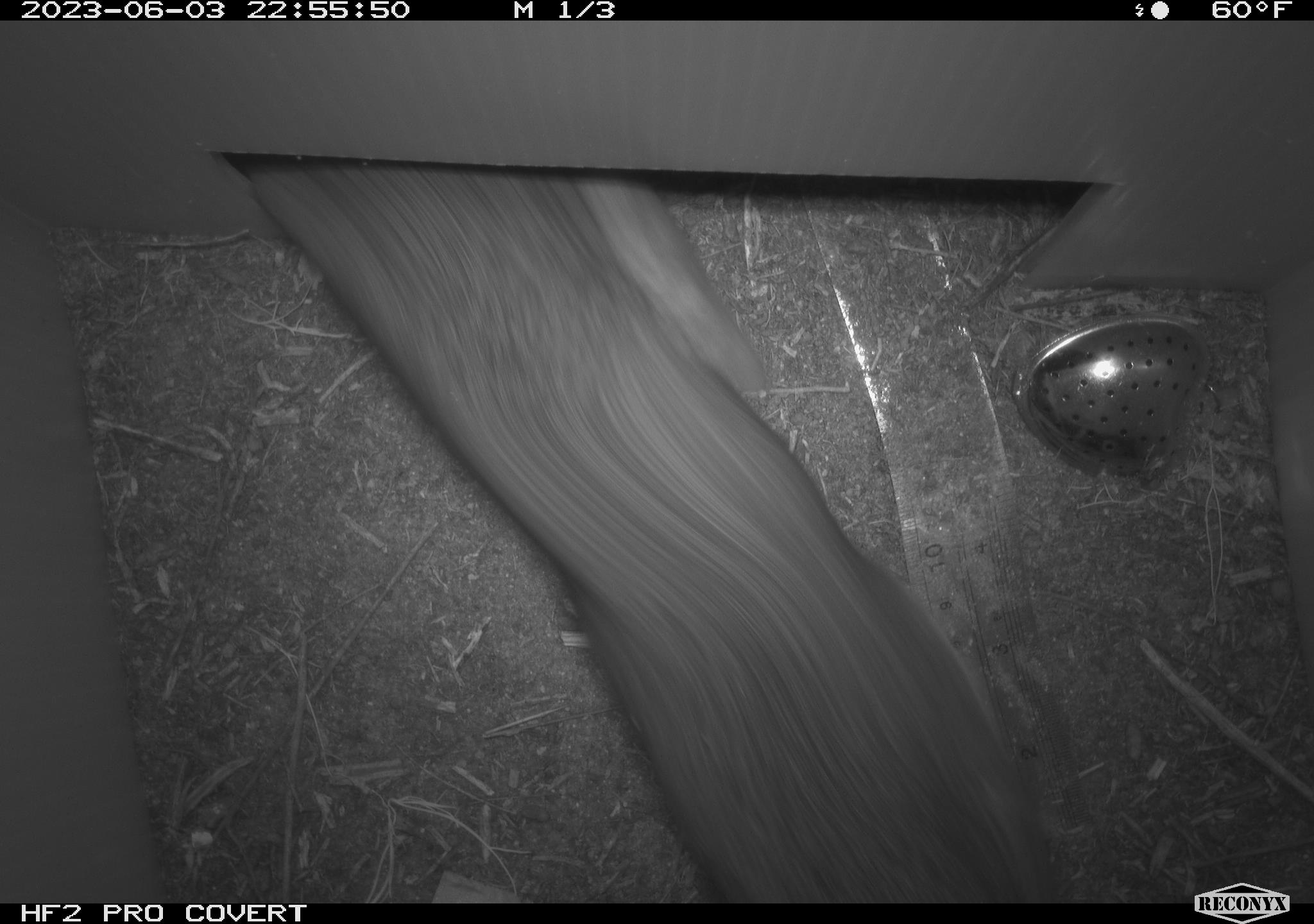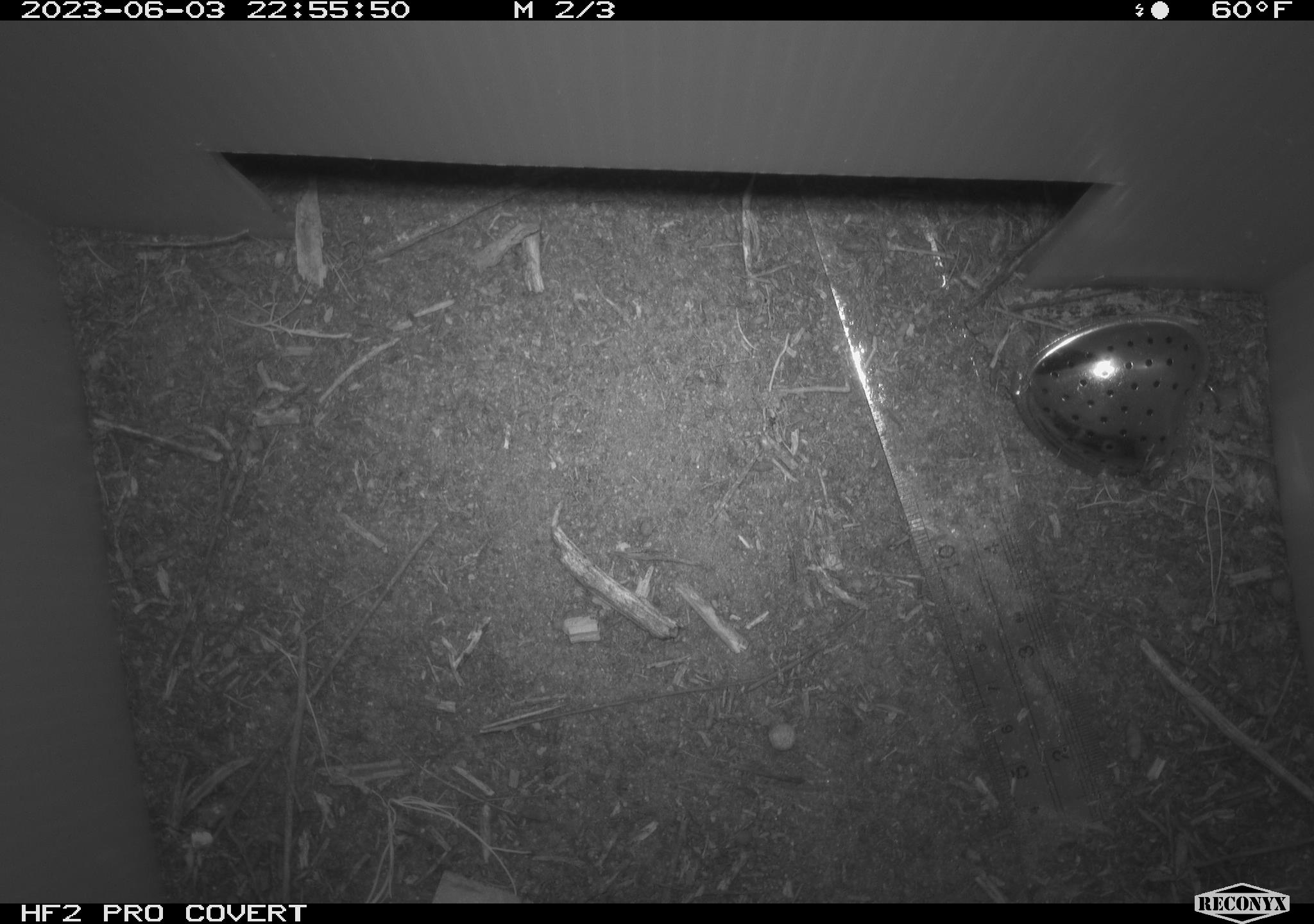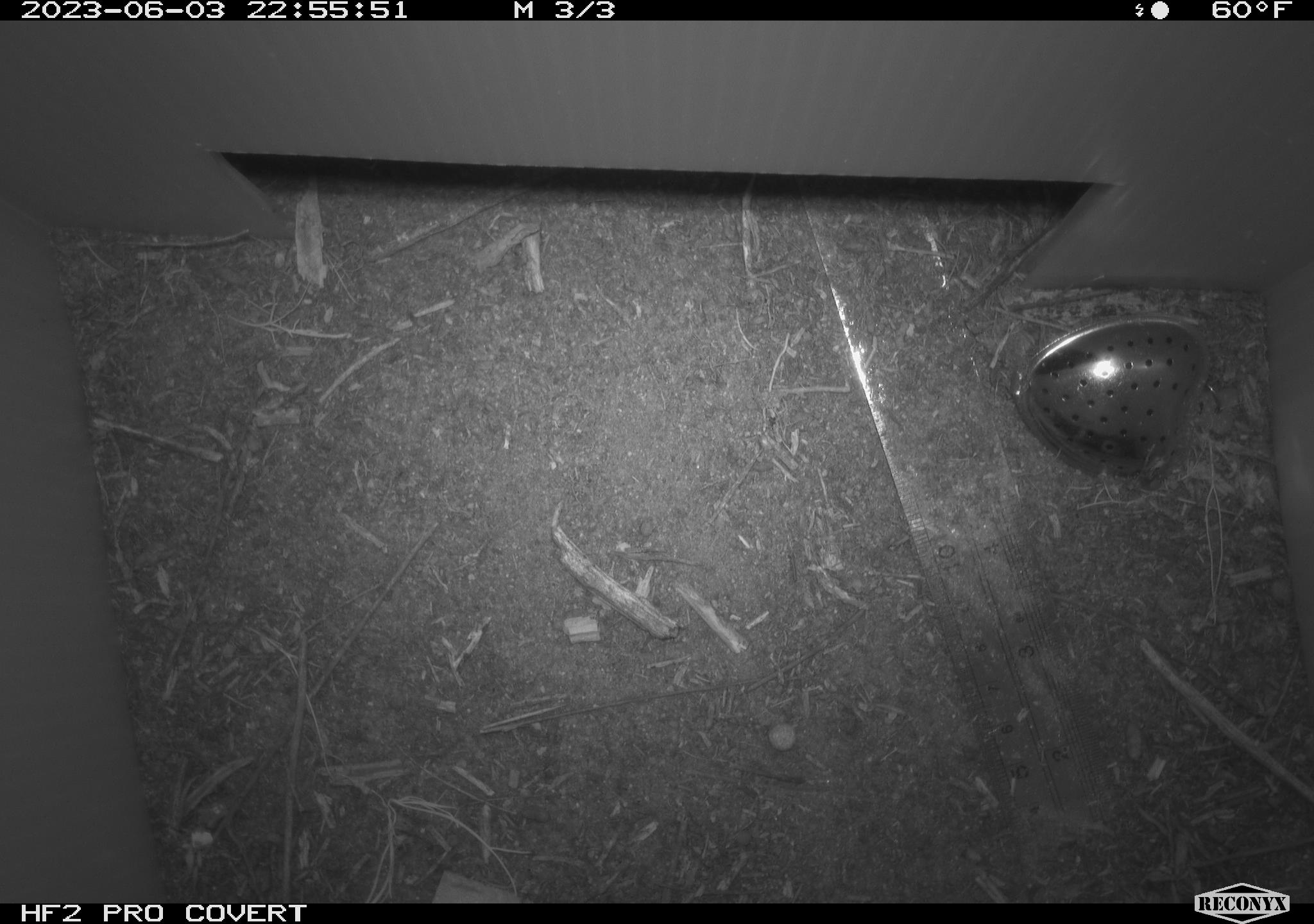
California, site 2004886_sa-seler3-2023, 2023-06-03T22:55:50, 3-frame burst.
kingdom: Animalia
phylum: Chordata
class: Mammalia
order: Rodentia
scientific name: Rodentia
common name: woodrat or rat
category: woodrat or rat species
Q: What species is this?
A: Woodrat or rat species (woodrat or rat) (Rodentia).